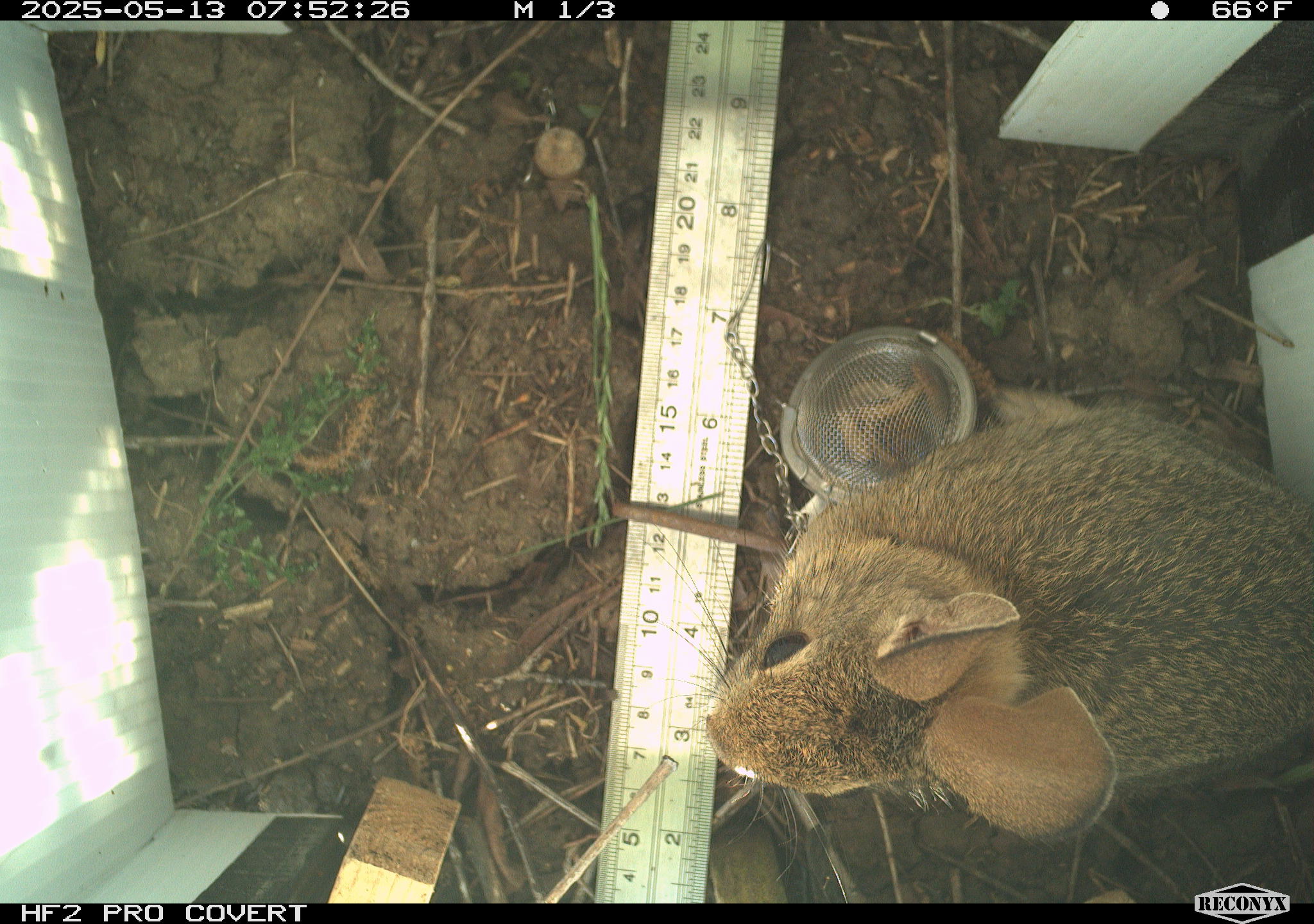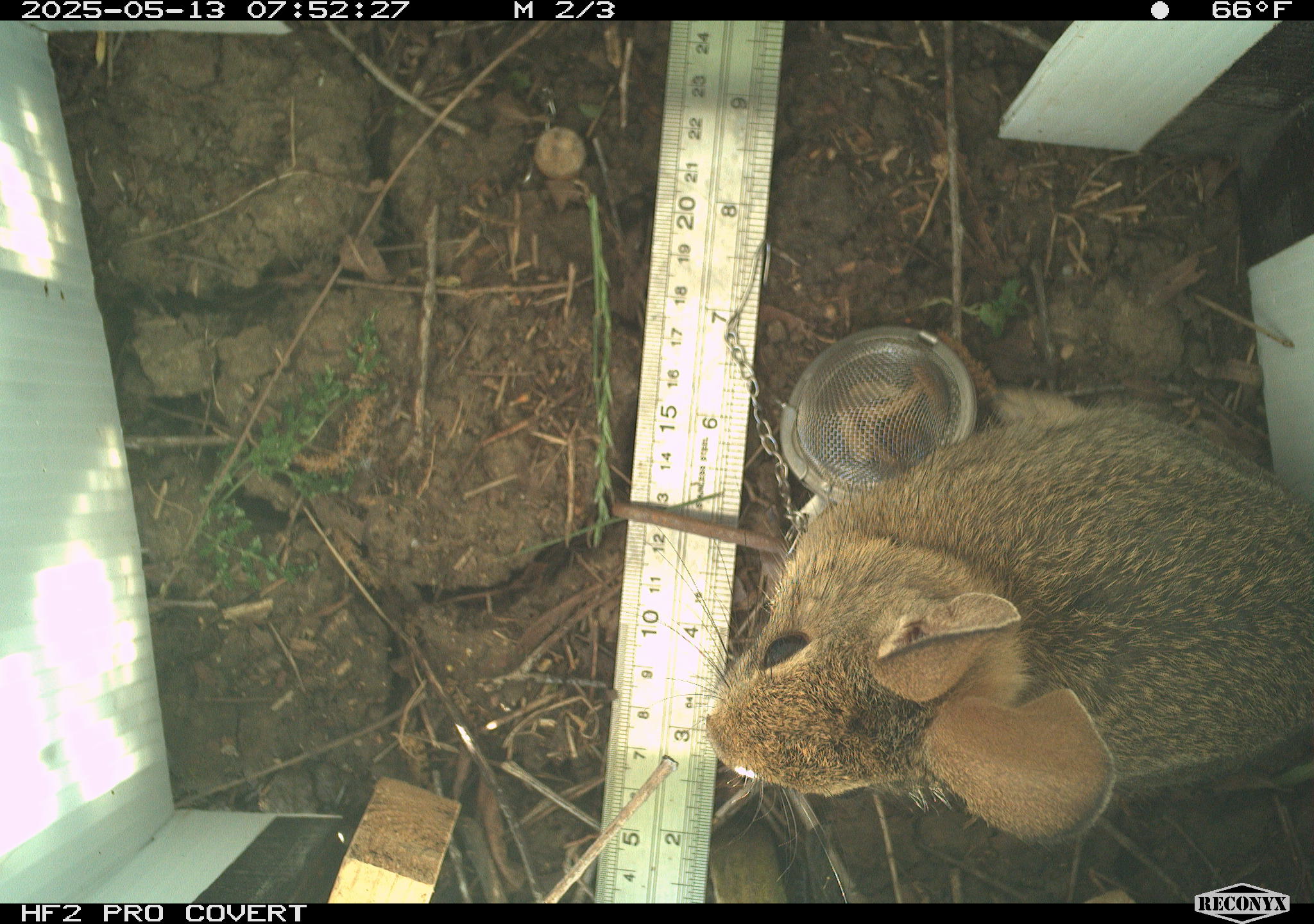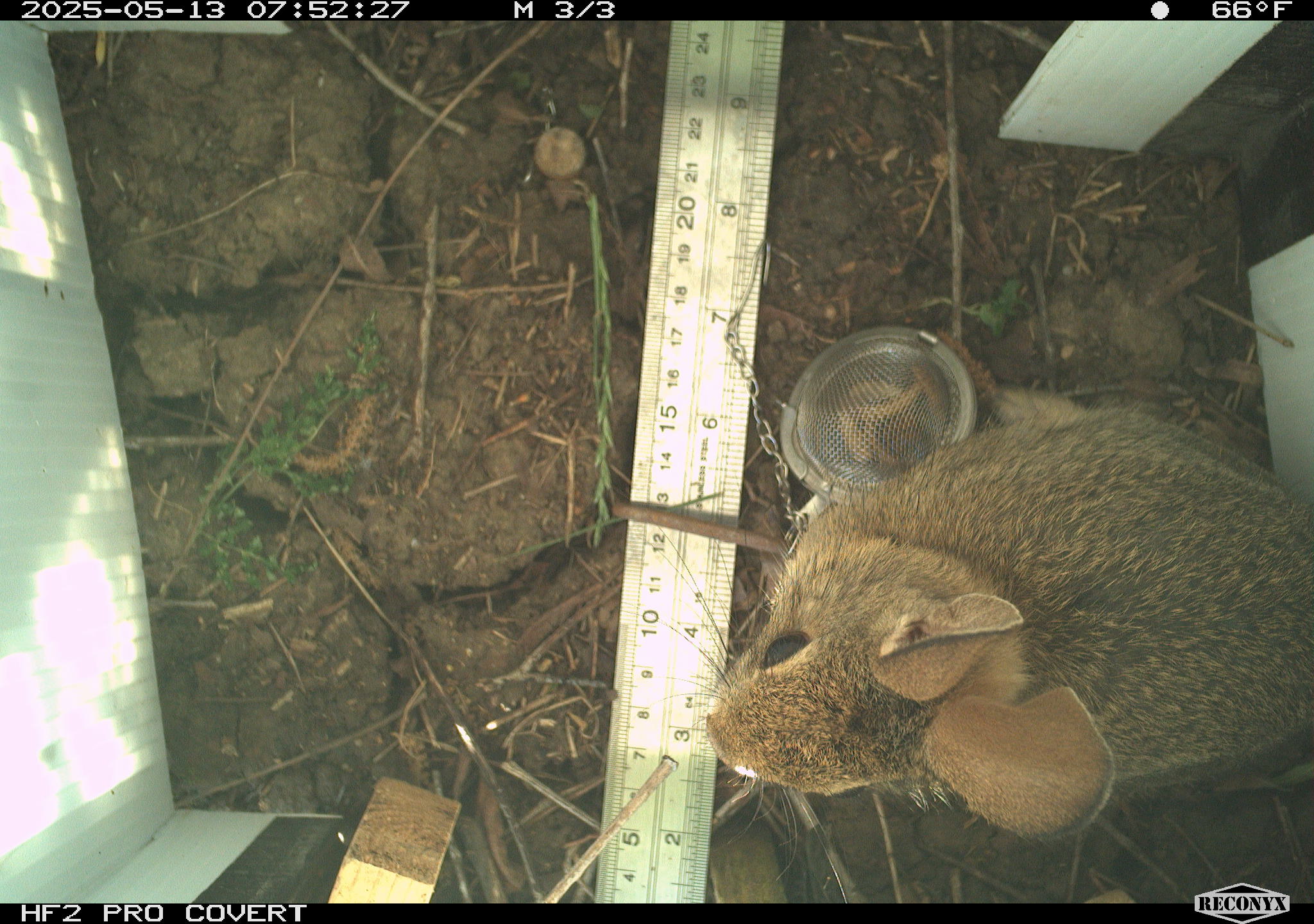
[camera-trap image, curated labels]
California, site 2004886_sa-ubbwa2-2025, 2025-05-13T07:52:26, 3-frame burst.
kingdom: Animalia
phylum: Chordata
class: Mammalia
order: Lagomorpha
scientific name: Lagomorpha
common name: hares, rabbits, and pikas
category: lagomorpha order